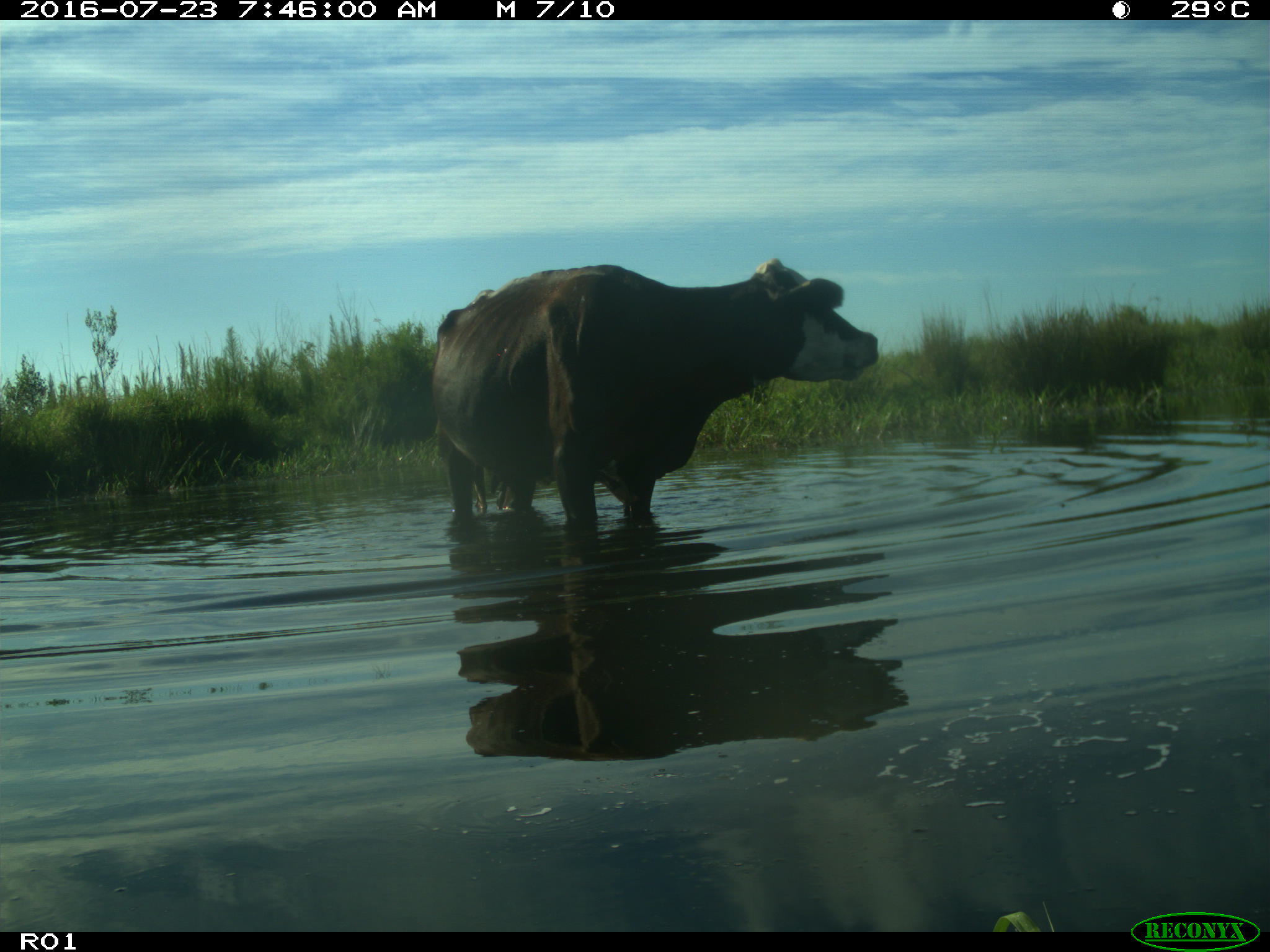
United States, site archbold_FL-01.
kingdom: Animalia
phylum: Chordata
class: Mammalia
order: Artiodactyla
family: Bovidae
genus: Bos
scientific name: Bos taurus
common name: domestic cow